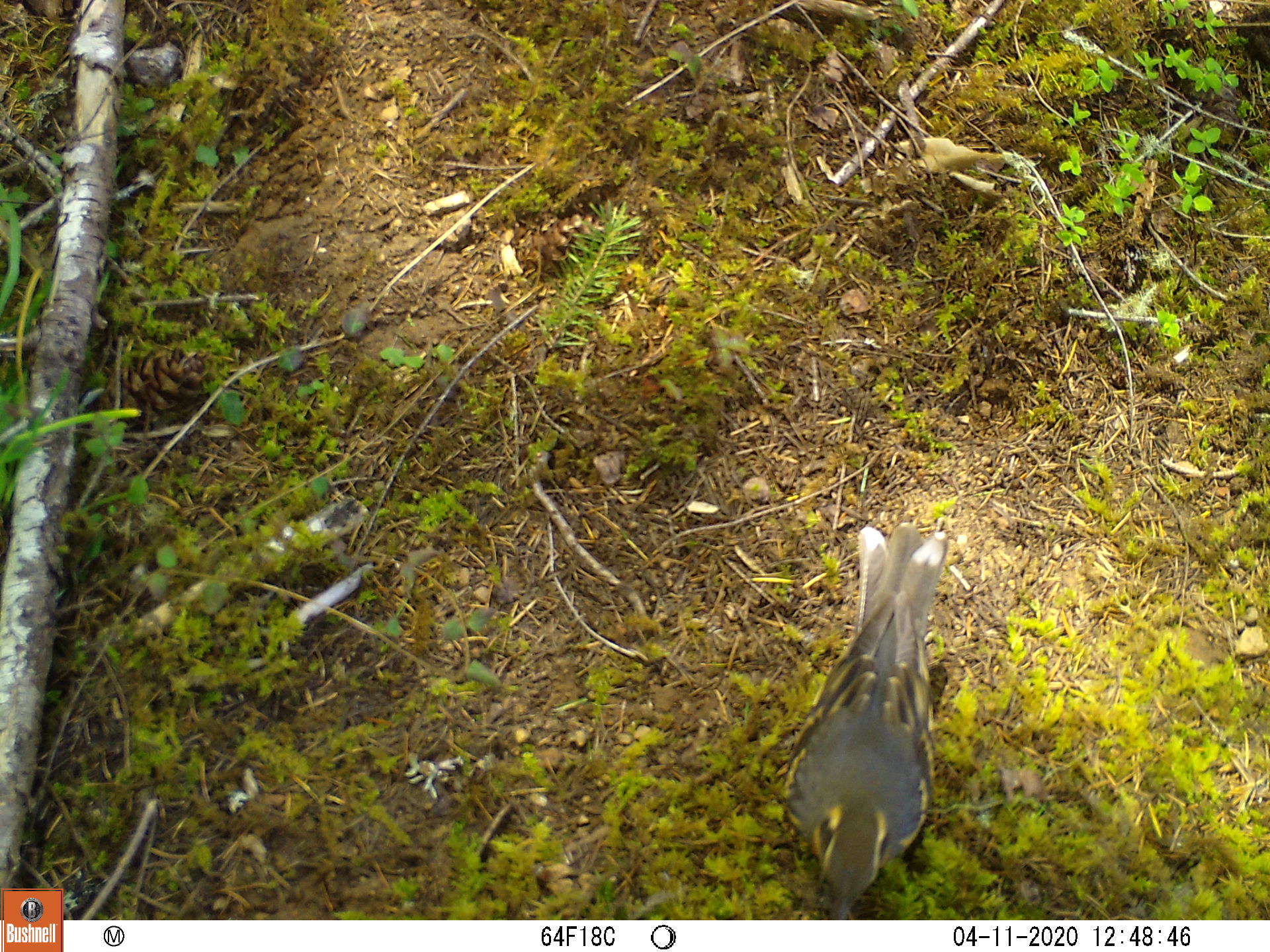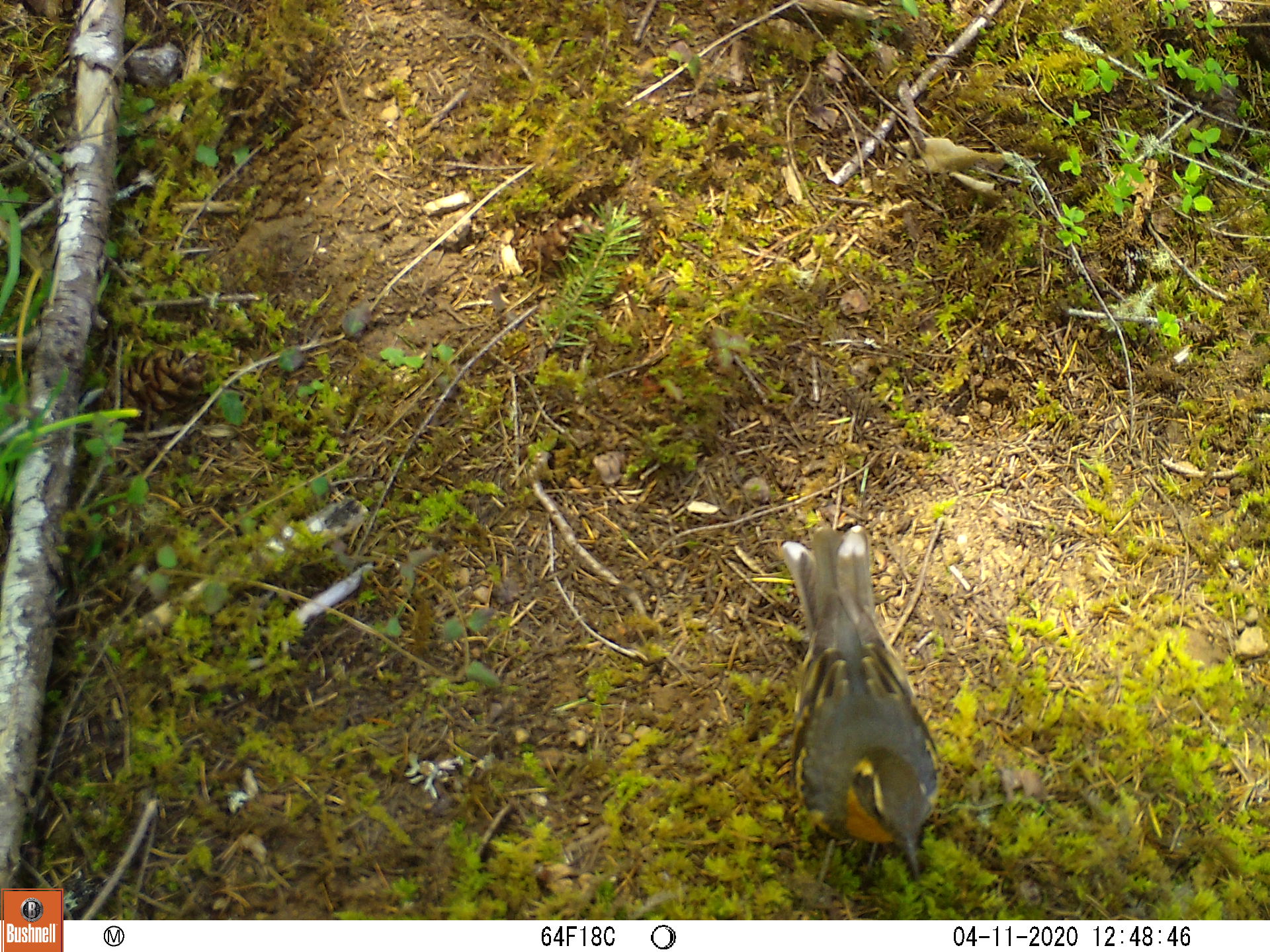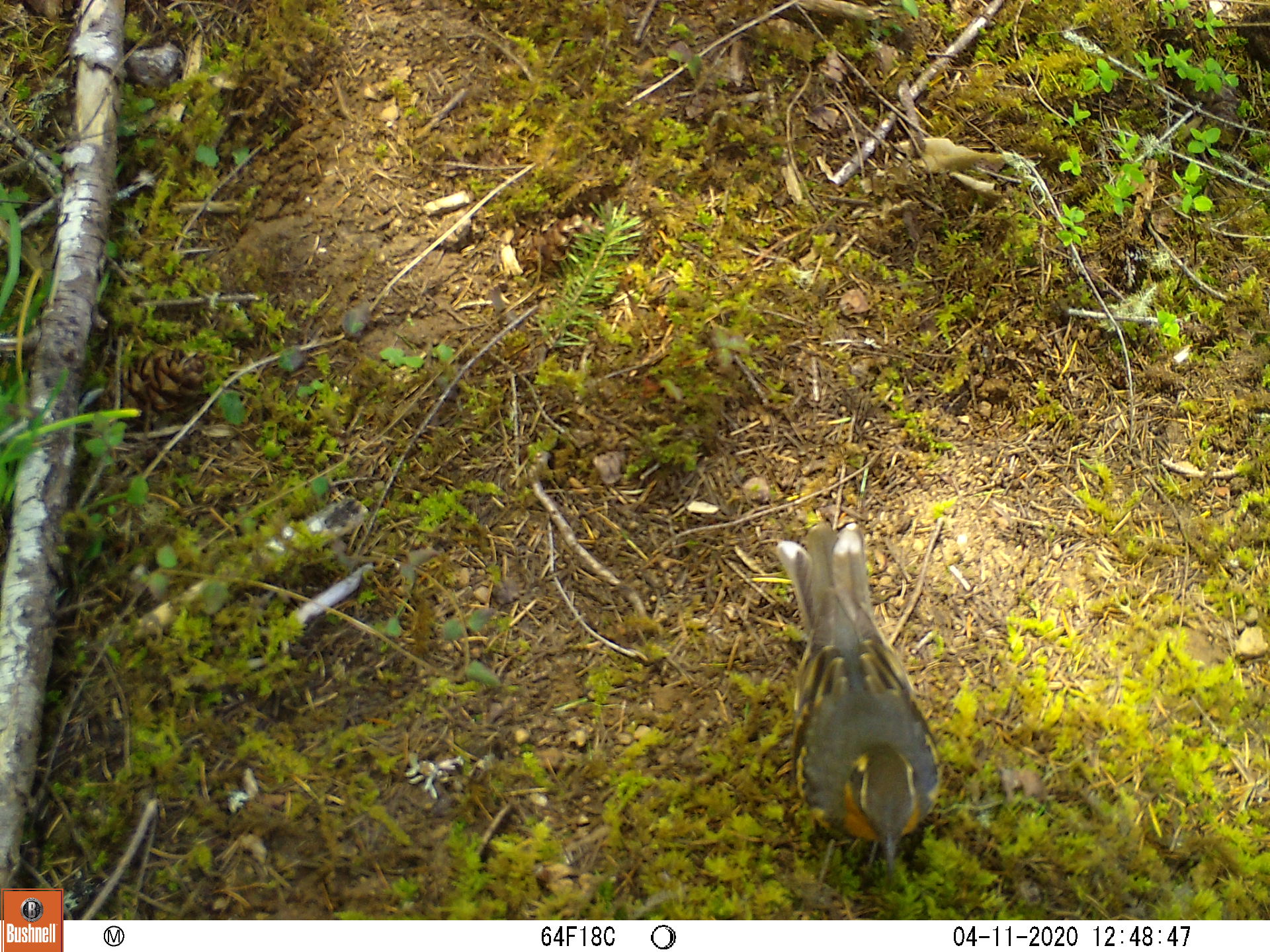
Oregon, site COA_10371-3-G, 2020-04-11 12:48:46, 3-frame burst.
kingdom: Animalia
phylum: Chordata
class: Aves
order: Passeriformes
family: Turdidae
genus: Ixoreus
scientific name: Ixoreus naevius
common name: varied thrush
Varied thrush (Ixoreus naevius).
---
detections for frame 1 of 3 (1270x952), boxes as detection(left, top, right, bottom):
varied thrush: detection(779, 525, 955, 909)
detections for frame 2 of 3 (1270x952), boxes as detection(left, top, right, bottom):
varied thrush: detection(776, 521, 945, 884)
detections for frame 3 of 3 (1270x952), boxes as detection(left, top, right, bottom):
varied thrush: detection(774, 516, 944, 867)